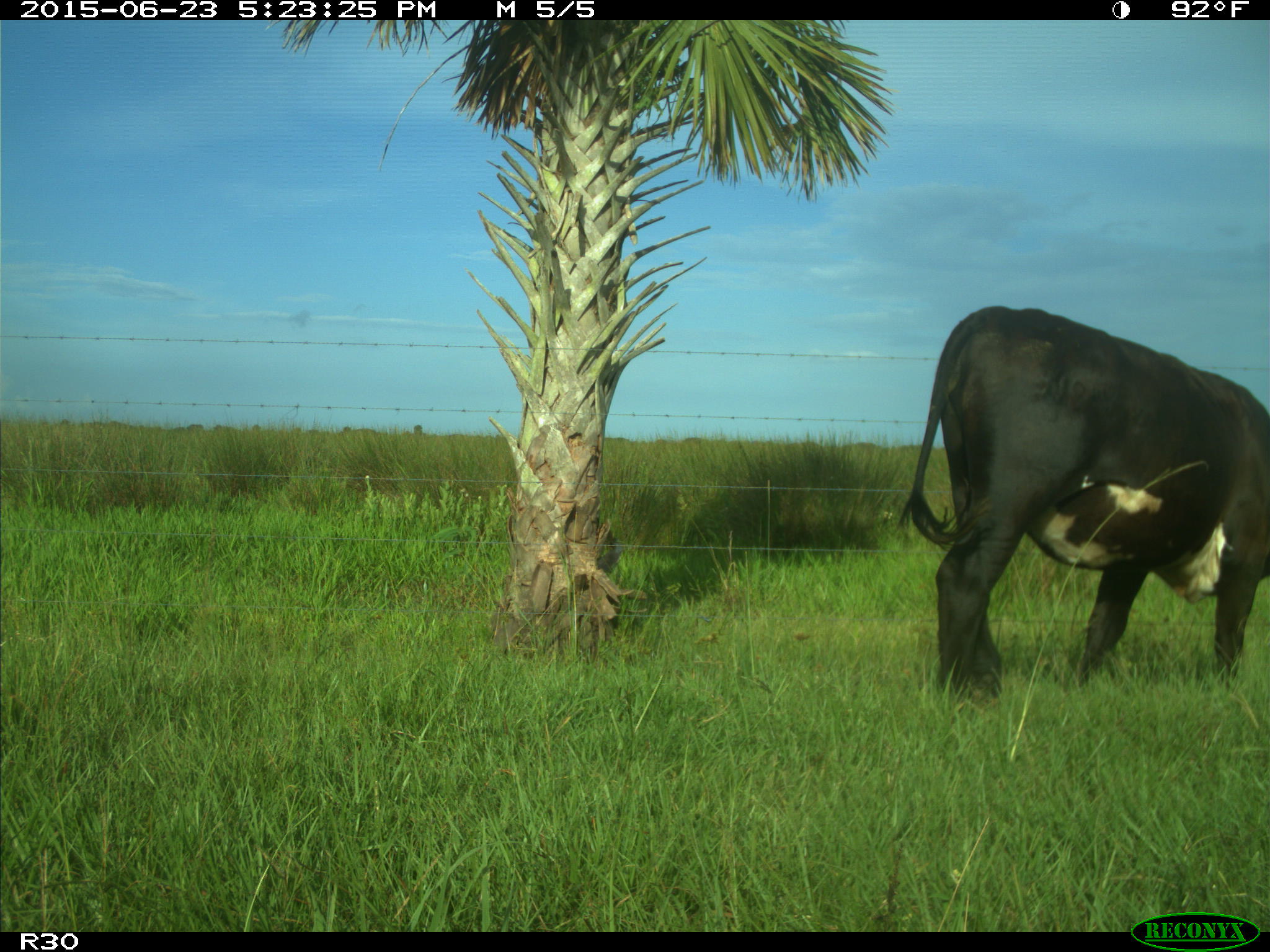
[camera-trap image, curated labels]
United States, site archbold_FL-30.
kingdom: Animalia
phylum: Chordata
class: Mammalia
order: Artiodactyla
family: Bovidae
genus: Bos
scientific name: Bos taurus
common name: domestic cow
Bos taurus (domestic cow).